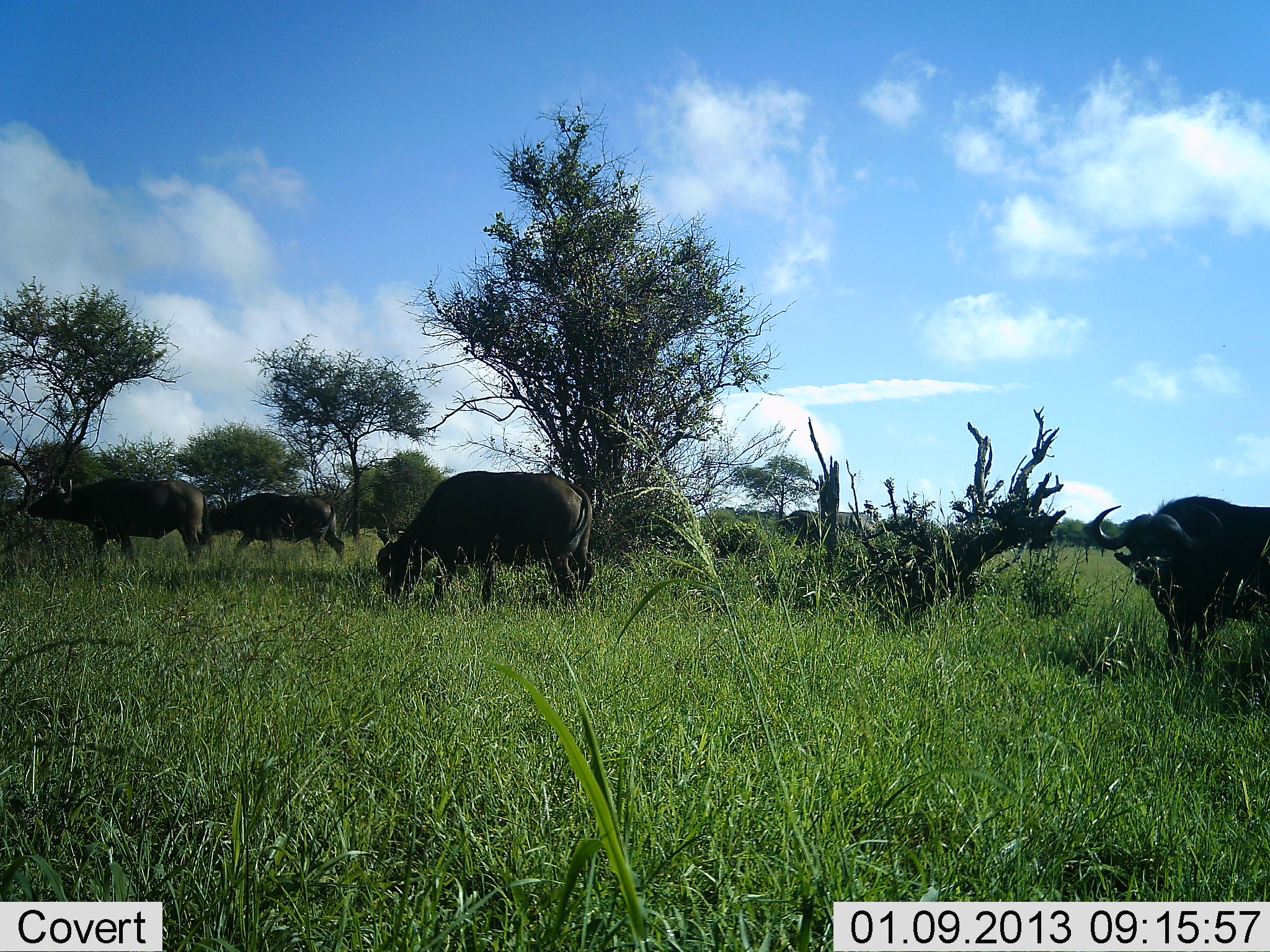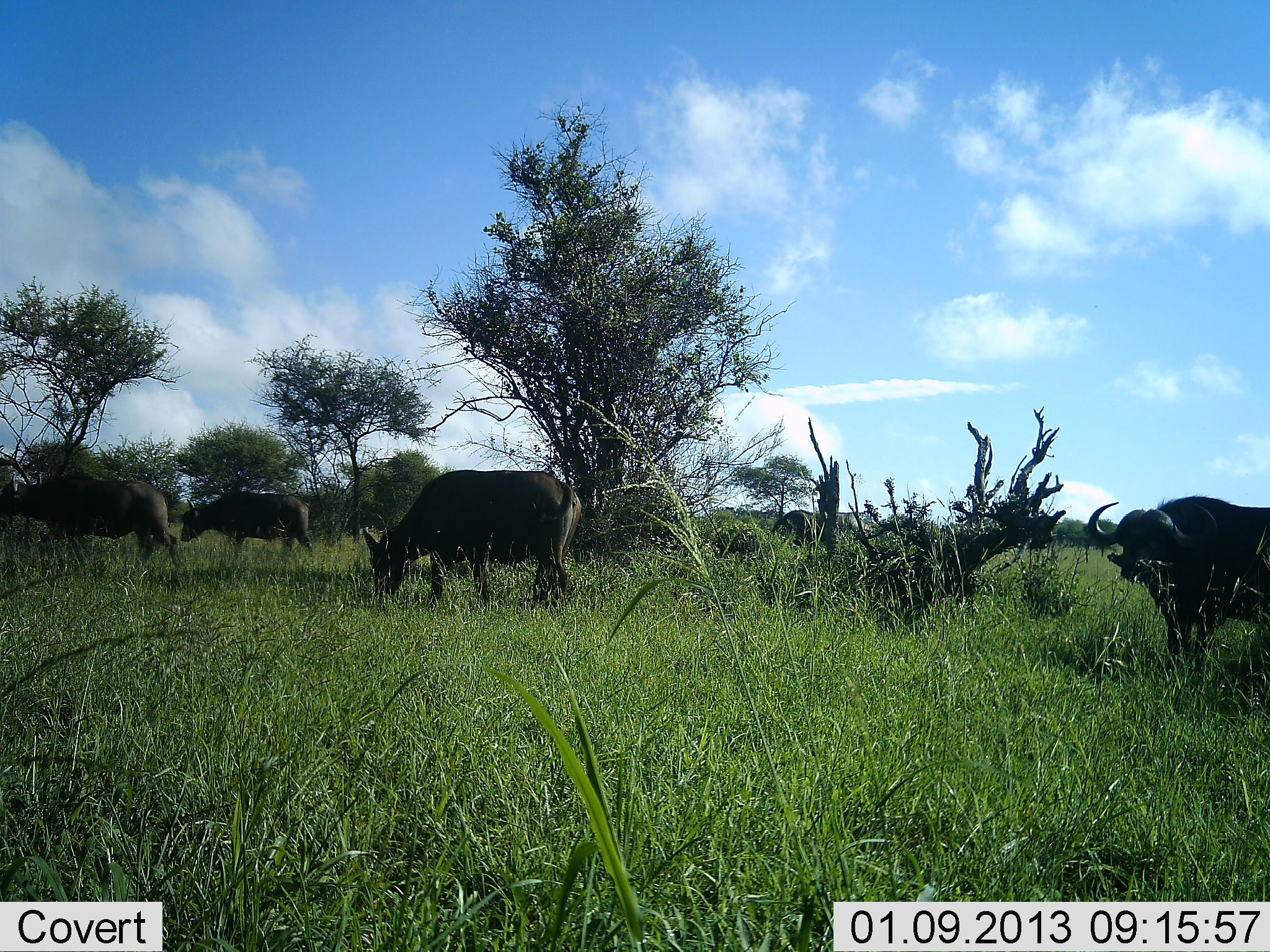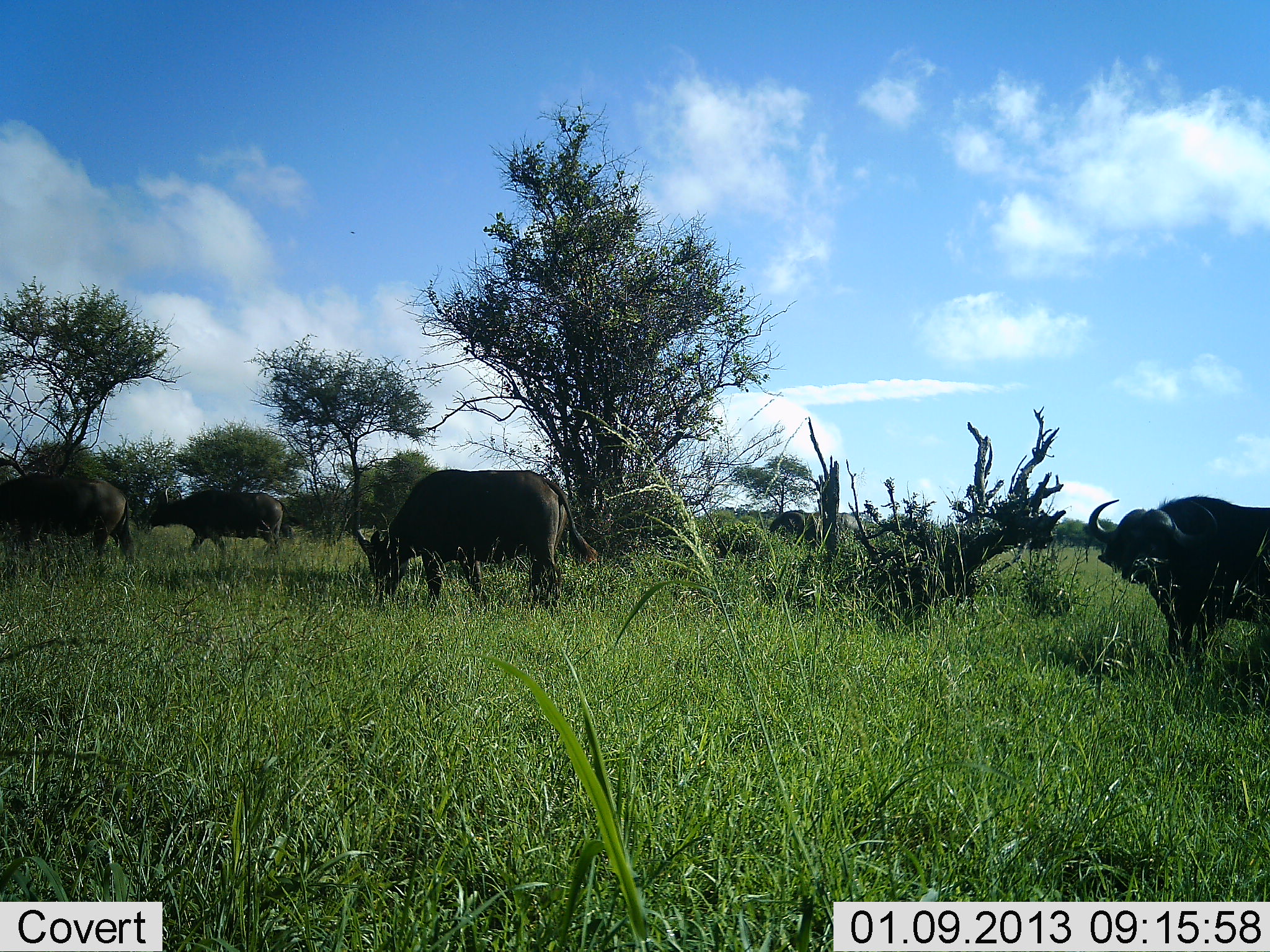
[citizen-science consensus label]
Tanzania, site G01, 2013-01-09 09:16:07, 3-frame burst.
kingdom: Animalia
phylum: Chordata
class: Mammalia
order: Artiodactyla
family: Bovidae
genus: Syncerus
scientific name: Syncerus caffer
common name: cape buffalo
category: buffalo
Buffalo (cape buffalo) (Syncerus caffer), count 4. Behavior (volunteer vote fractions): standing 40%, resting 0%, moving 64%, interacting 0%. Young present (vote fraction): 0%. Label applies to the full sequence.